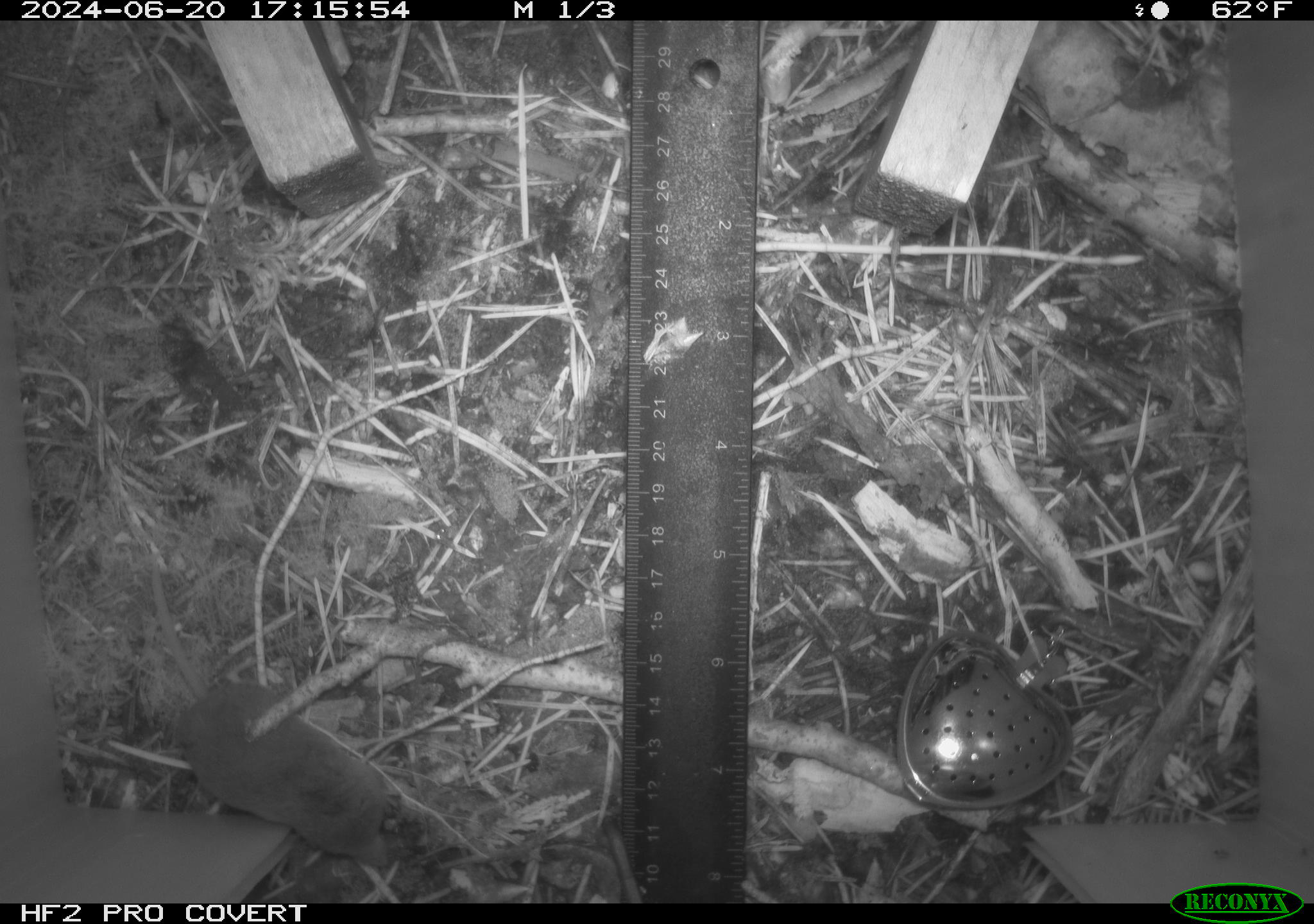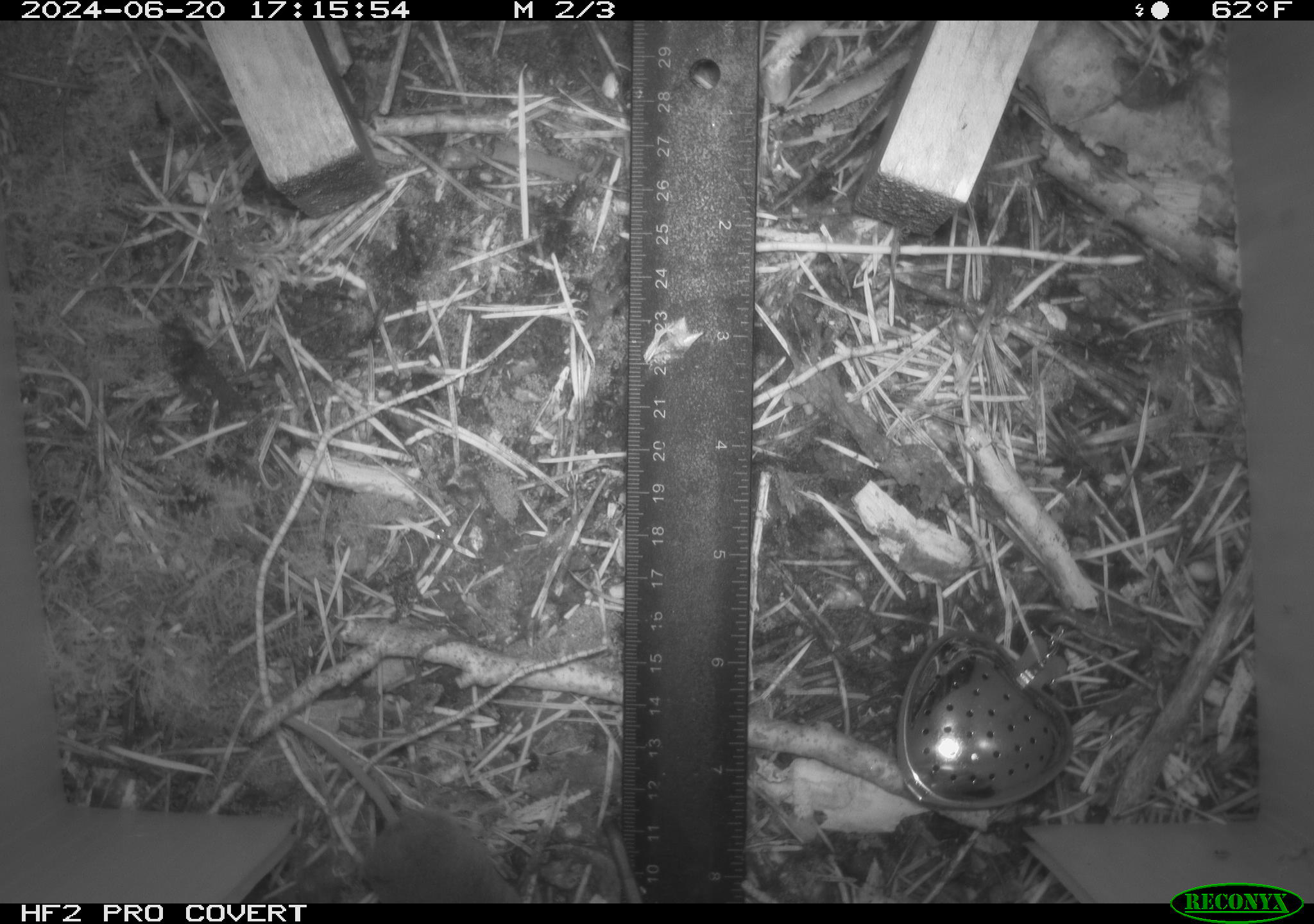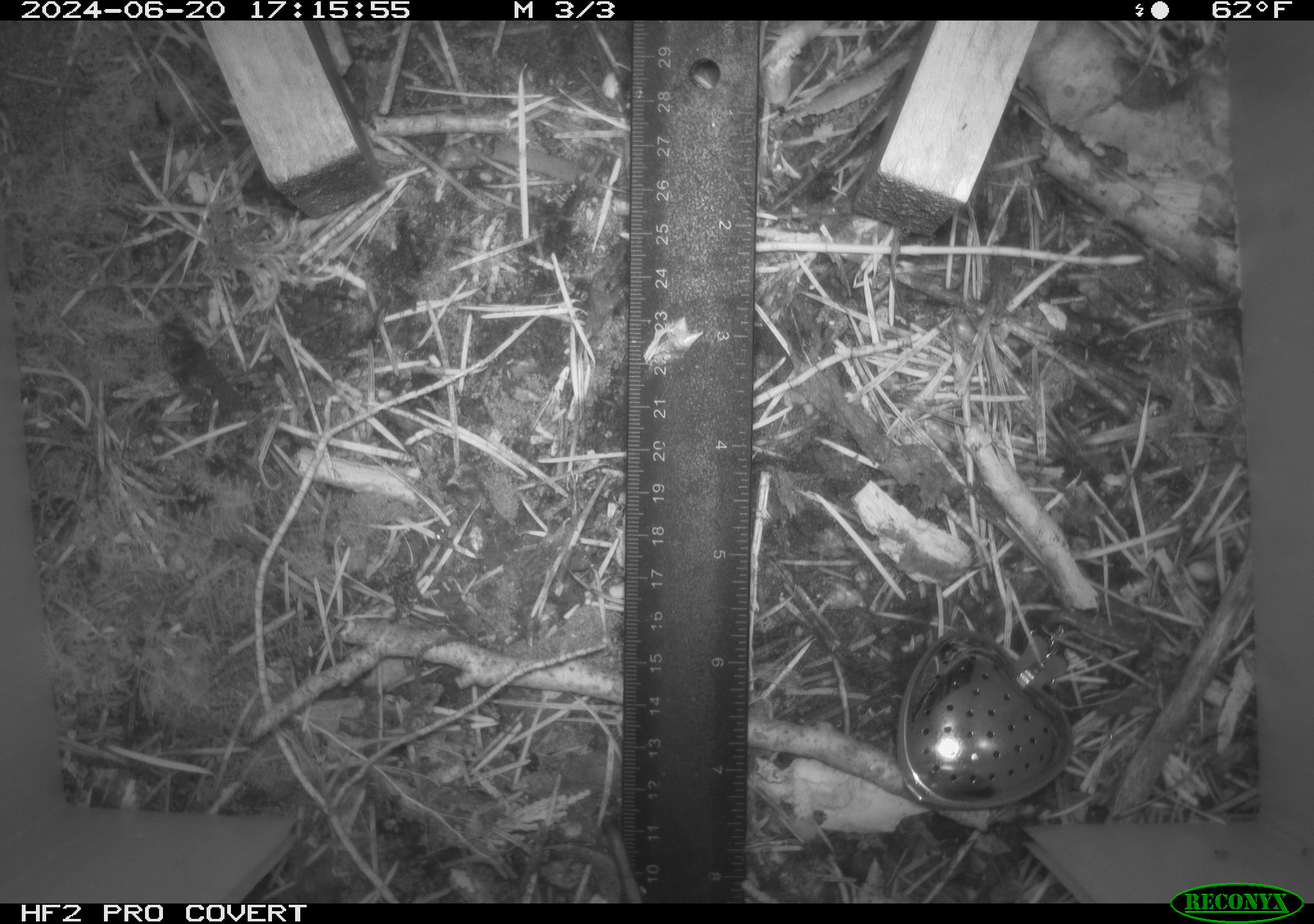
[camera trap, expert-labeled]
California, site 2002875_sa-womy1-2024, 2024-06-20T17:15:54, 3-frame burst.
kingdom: Animalia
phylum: Chordata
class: Mammalia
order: Eulipotyphla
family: Soricidae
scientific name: Soricidae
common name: shrews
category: soricidae family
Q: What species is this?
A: Soricidae family (shrews) (Soricidae).